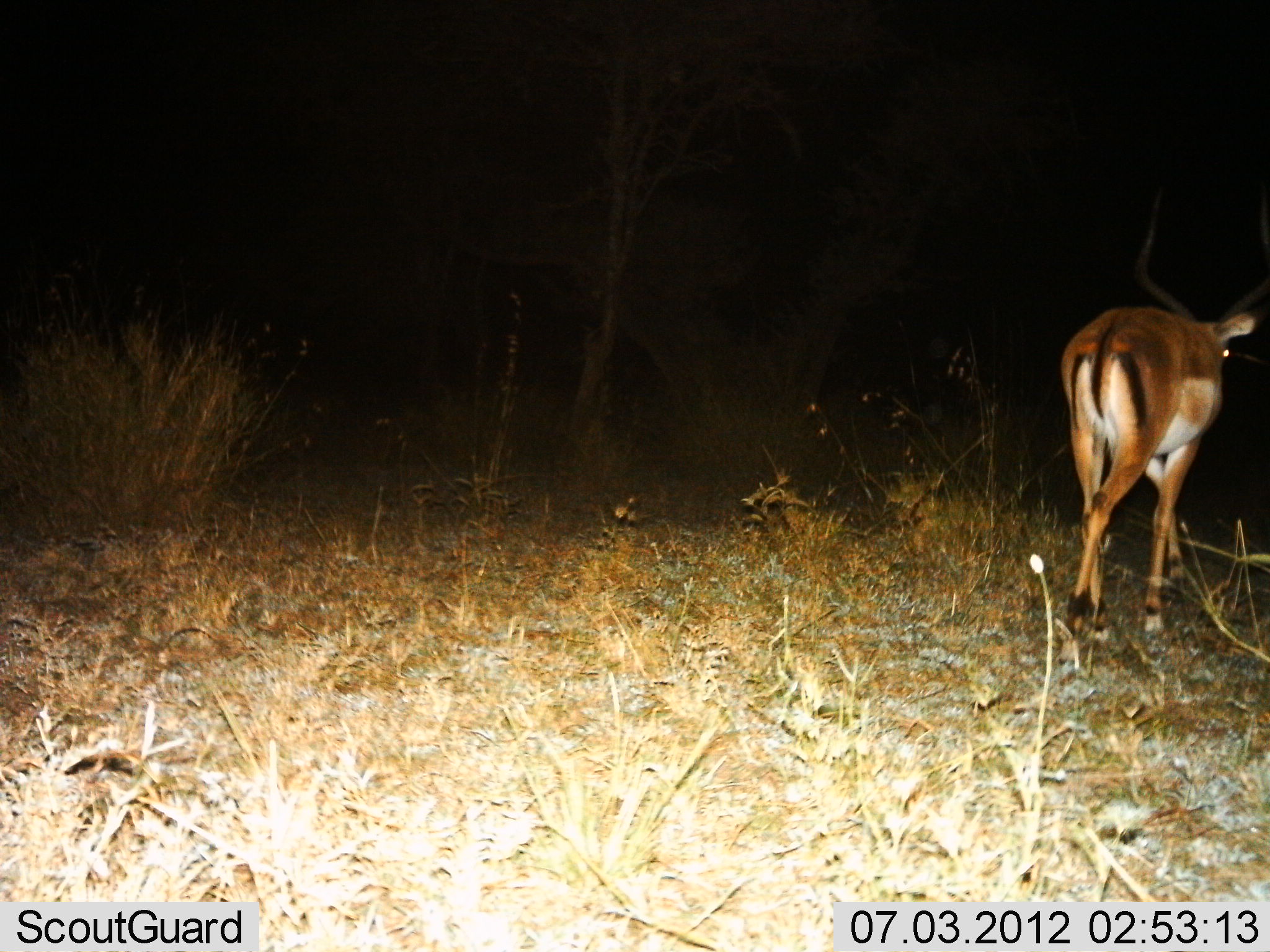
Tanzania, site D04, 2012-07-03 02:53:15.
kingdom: Animalia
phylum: Chordata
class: Mammalia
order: Artiodactyla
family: Bovidae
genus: Aepyceros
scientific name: Aepyceros melampus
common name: impala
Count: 1.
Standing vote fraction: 10%.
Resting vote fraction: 0%.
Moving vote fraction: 90%.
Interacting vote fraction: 0%.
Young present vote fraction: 0%.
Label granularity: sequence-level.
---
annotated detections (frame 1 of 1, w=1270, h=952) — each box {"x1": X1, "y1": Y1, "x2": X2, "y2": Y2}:
animal: {"x1": 1055, "y1": 215, "x2": 1270, "y2": 648}